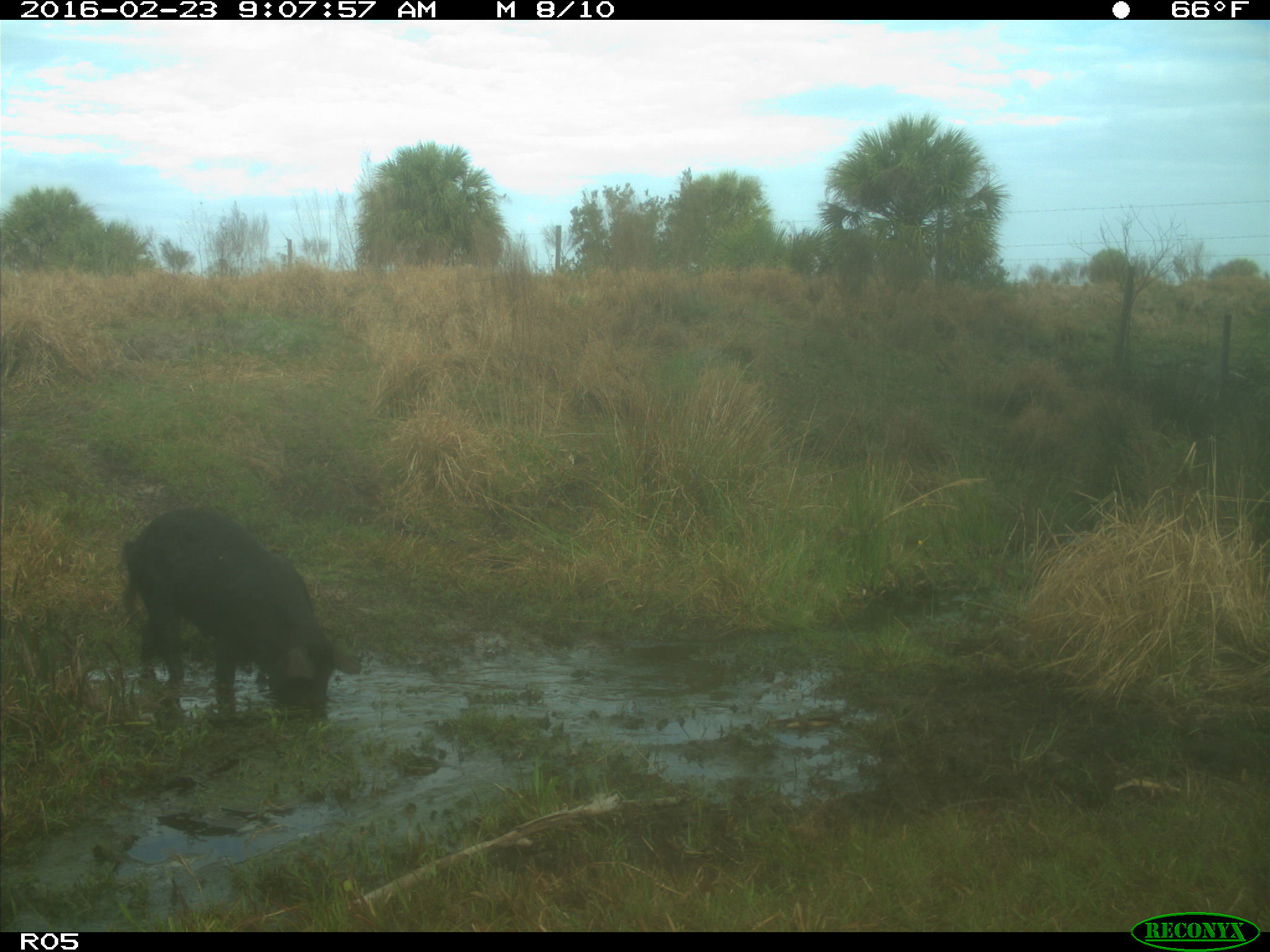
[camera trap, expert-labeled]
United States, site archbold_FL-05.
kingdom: Animalia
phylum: Chordata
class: Mammalia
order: Artiodactyla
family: Suidae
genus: Sus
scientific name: Sus scrofa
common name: wild boar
Sus scrofa (wild boar).